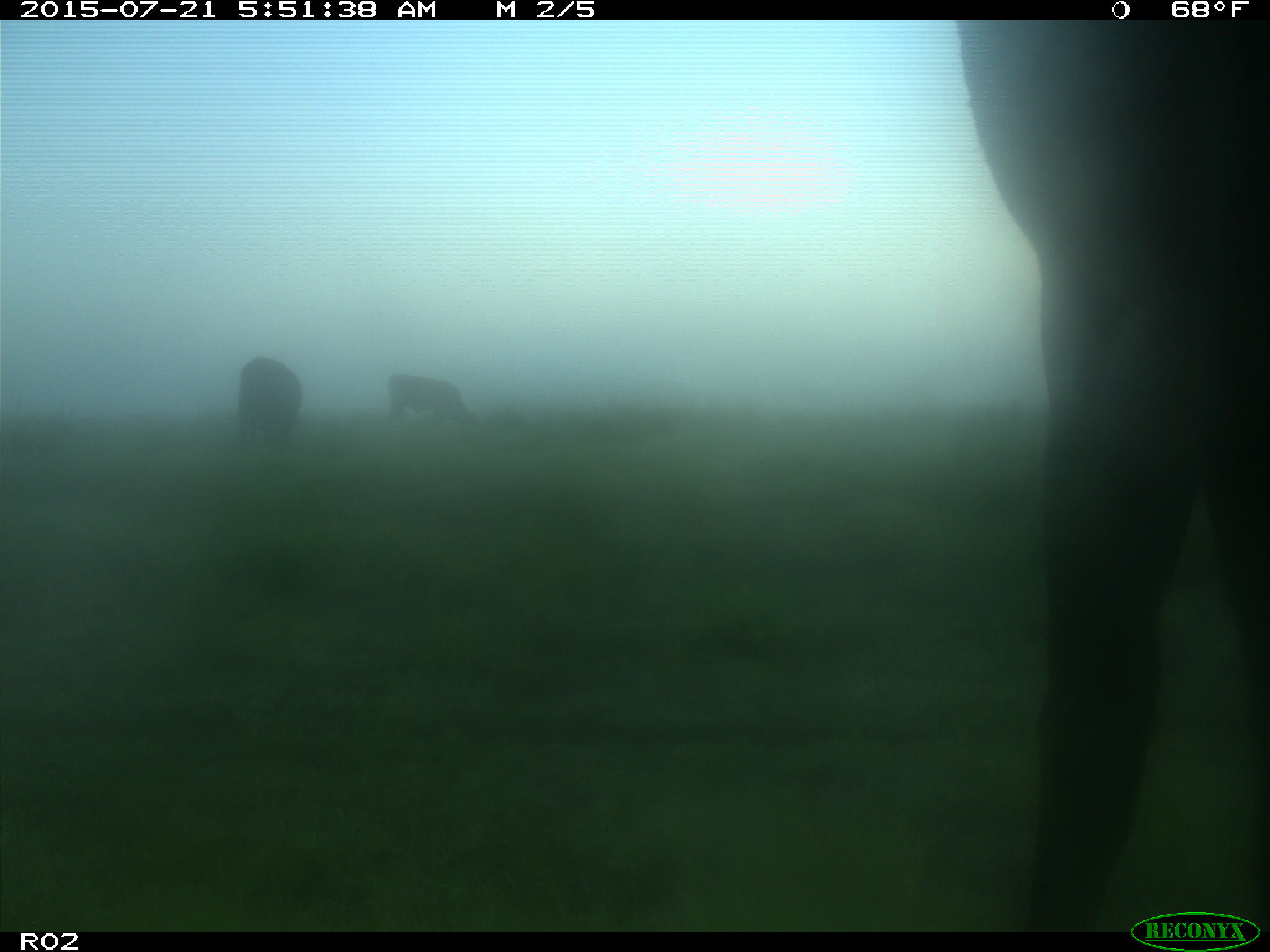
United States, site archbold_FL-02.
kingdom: Animalia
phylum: Chordata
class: Mammalia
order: Artiodactyla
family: Bovidae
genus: Bos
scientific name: Bos taurus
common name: domestic cow